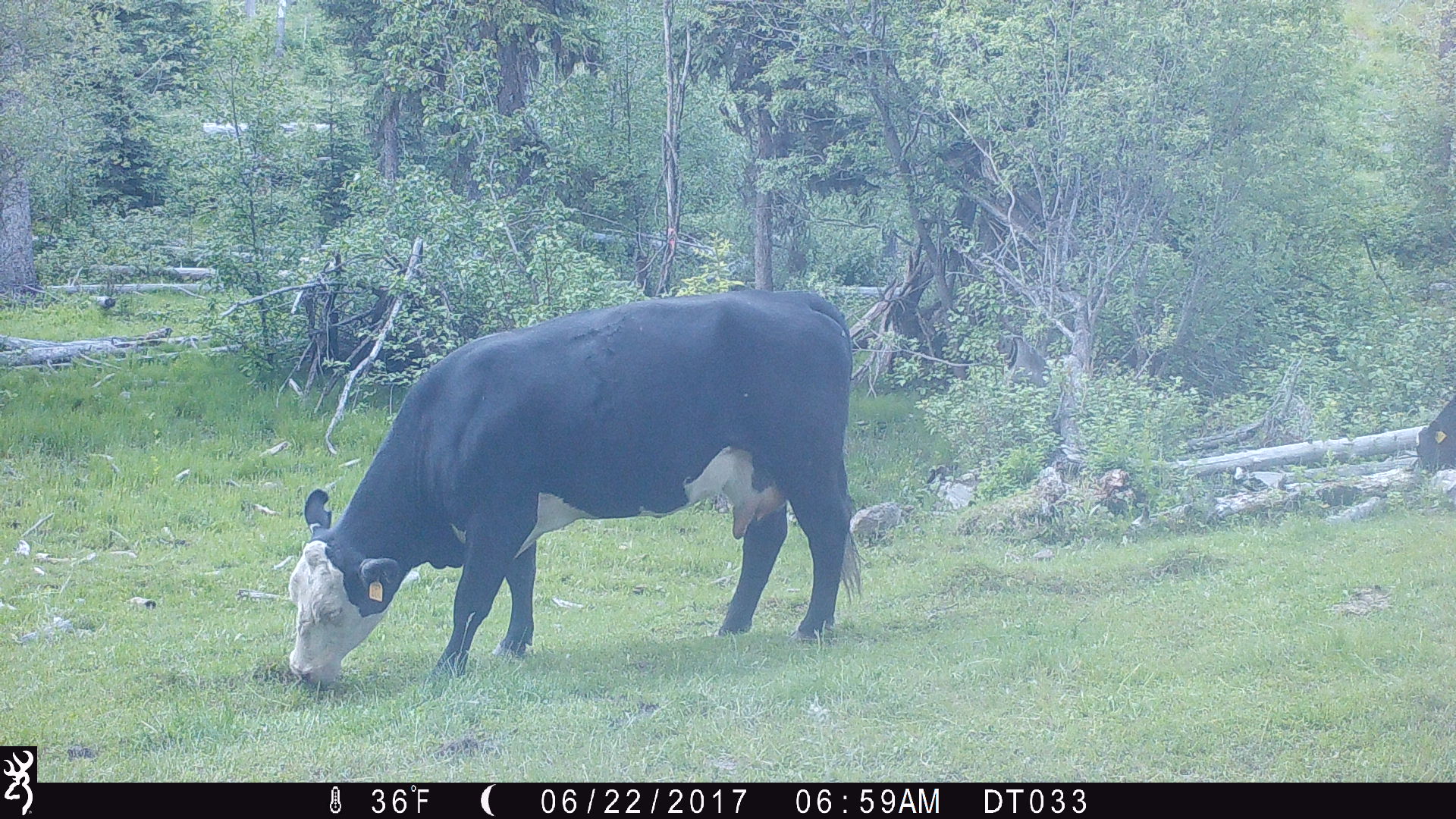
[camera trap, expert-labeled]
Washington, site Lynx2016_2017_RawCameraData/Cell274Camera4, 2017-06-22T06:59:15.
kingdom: Animalia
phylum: Chordata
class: Mammalia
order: Artiodactyla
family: Bovidae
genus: Bos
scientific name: Bos taurus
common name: domestic cattle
Domestic cattle (Bos taurus). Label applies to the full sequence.